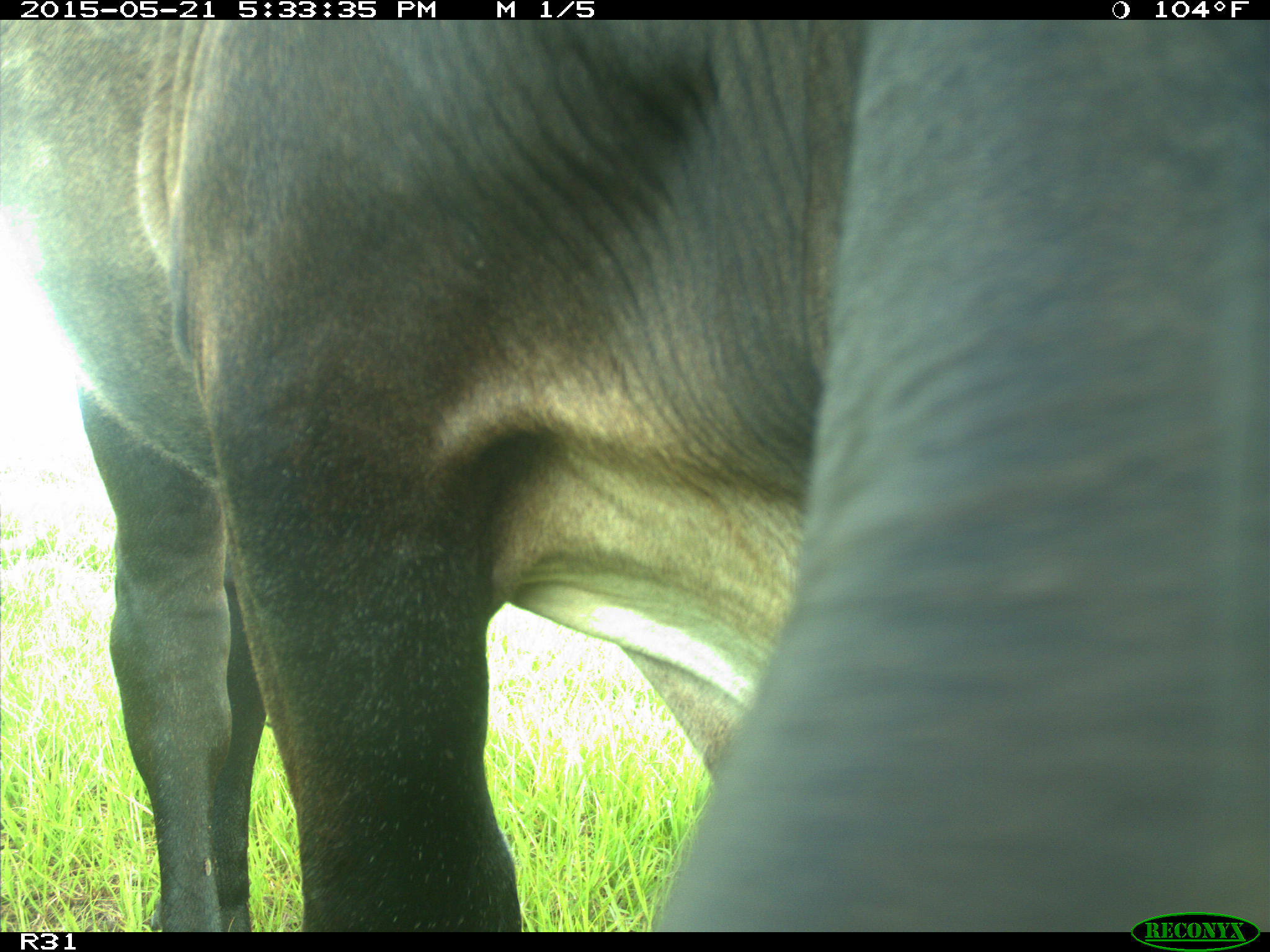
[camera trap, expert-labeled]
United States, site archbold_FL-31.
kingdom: Animalia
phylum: Chordata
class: Mammalia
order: Artiodactyla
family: Bovidae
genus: Bos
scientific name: Bos taurus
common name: domestic cow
Bos taurus (domestic cow).